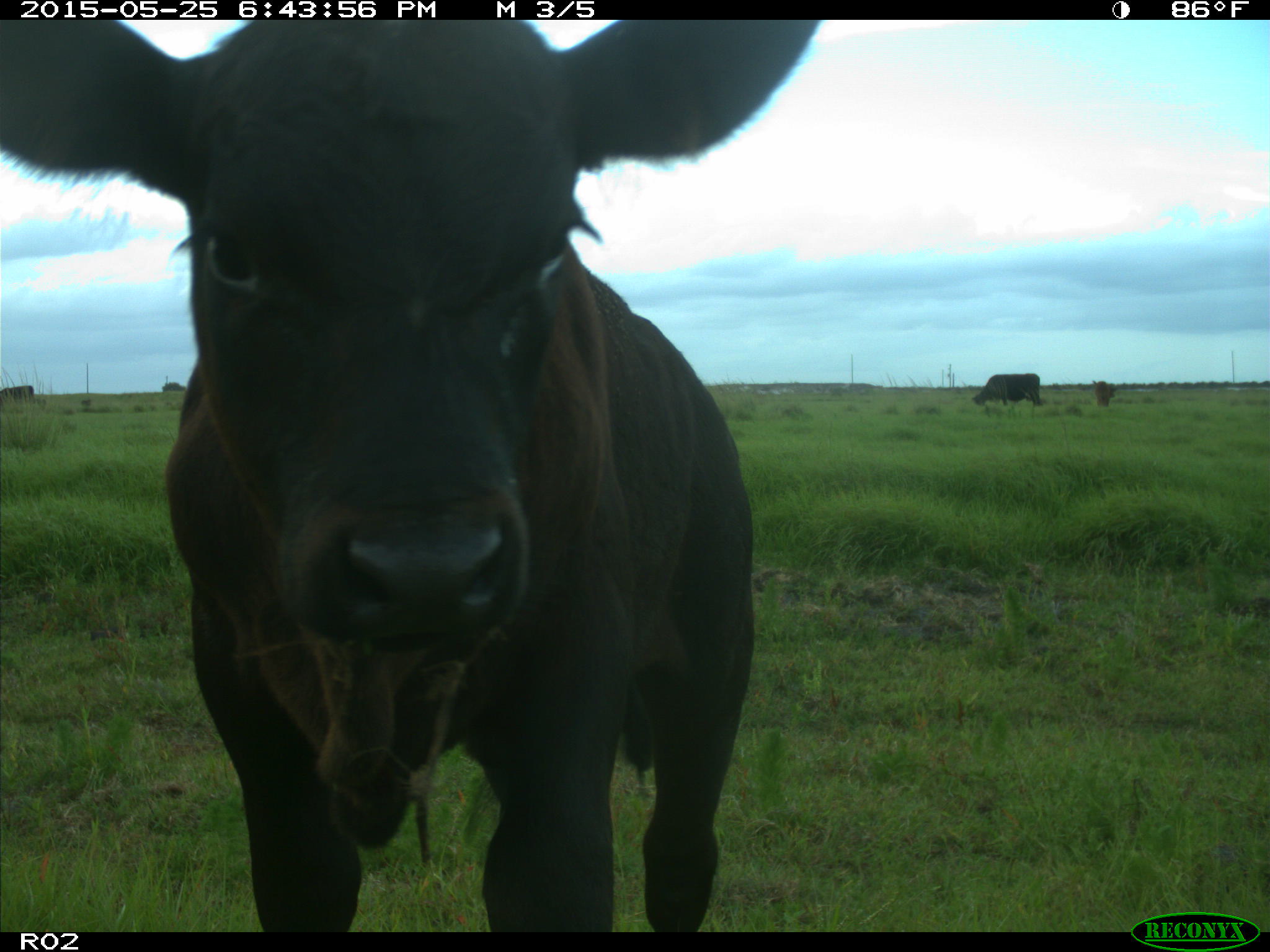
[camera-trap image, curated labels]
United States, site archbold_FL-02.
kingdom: Animalia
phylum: Chordata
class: Mammalia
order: Artiodactyla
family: Bovidae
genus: Bos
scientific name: Bos taurus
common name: domestic cow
Bos taurus (domestic cow).